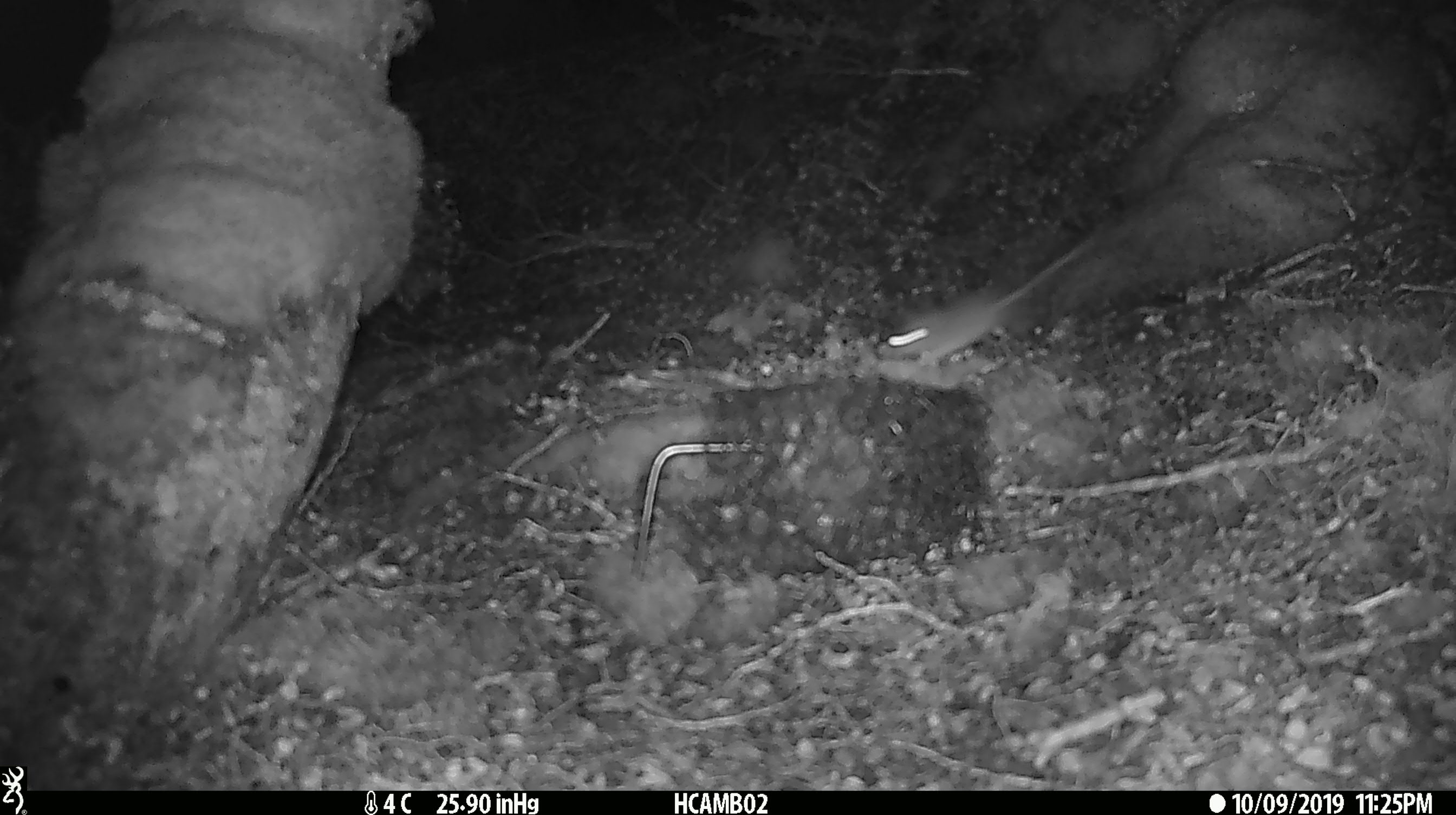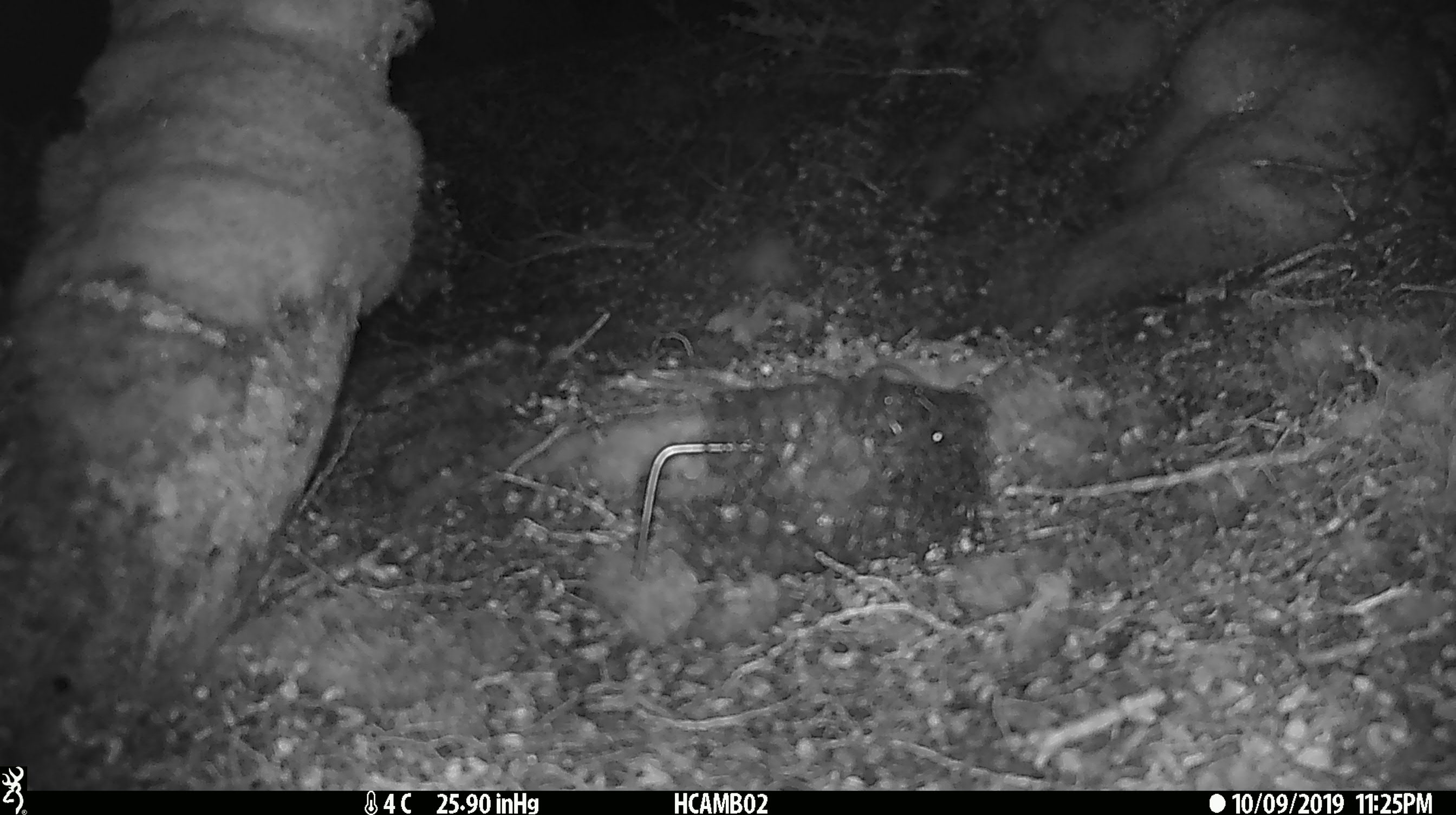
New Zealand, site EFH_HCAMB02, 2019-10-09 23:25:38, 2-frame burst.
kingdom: Animalia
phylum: Chordata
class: Mammalia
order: Rodentia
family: Muridae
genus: Mus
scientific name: Mus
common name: mouse